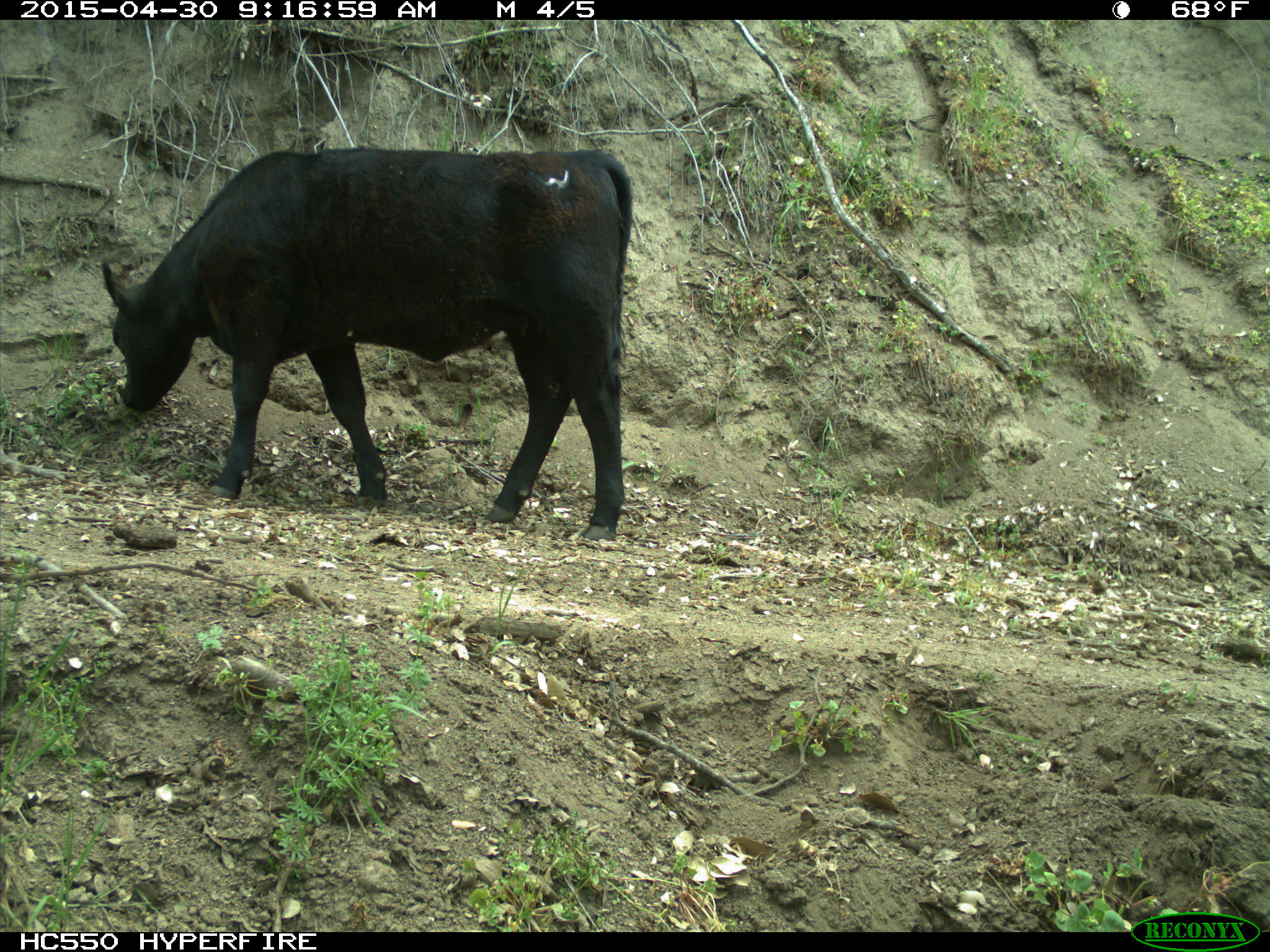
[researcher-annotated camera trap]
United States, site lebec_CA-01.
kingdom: Animalia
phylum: Chordata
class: Mammalia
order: Artiodactyla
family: Bovidae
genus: Bos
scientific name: Bos taurus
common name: domestic cow